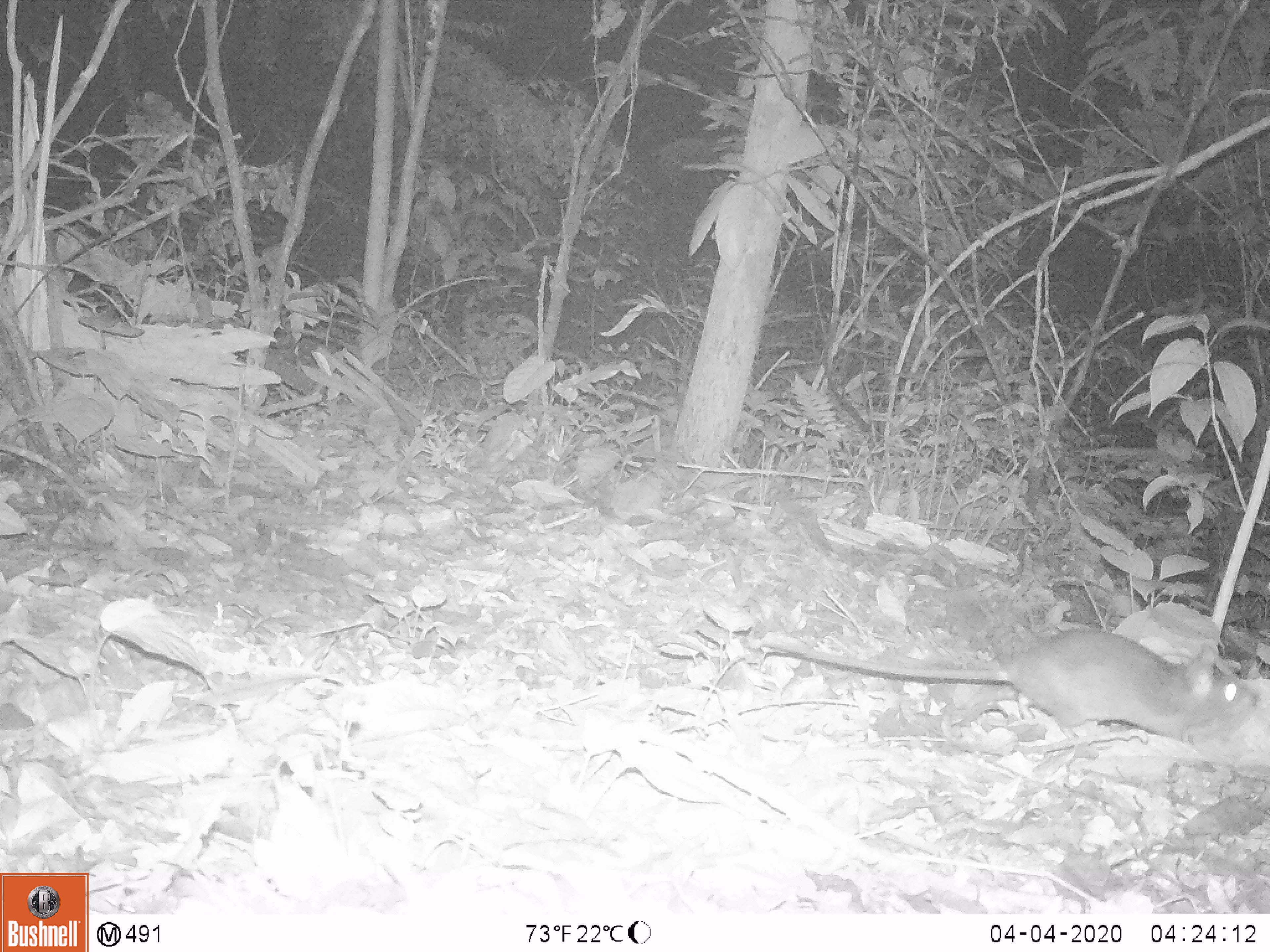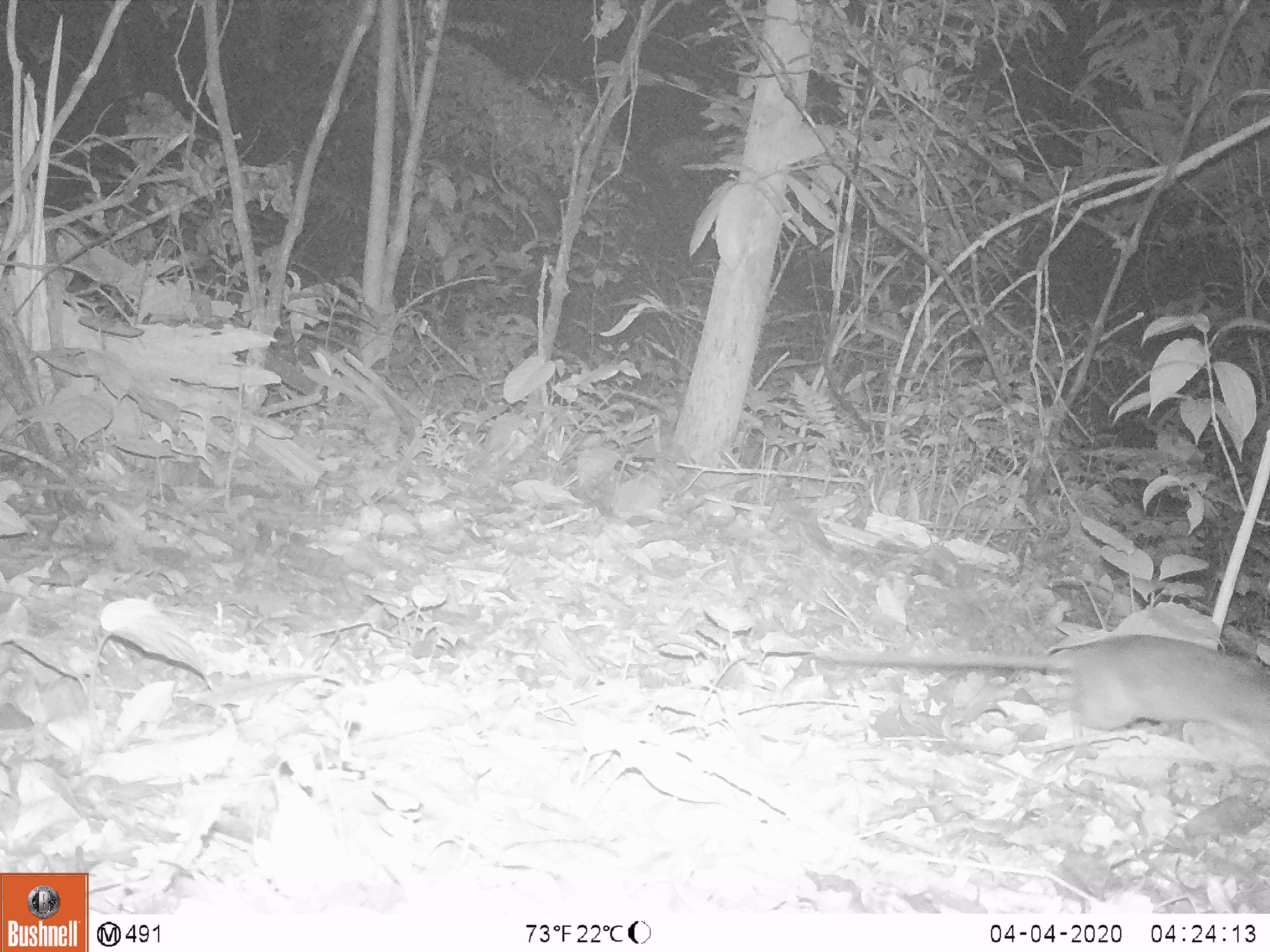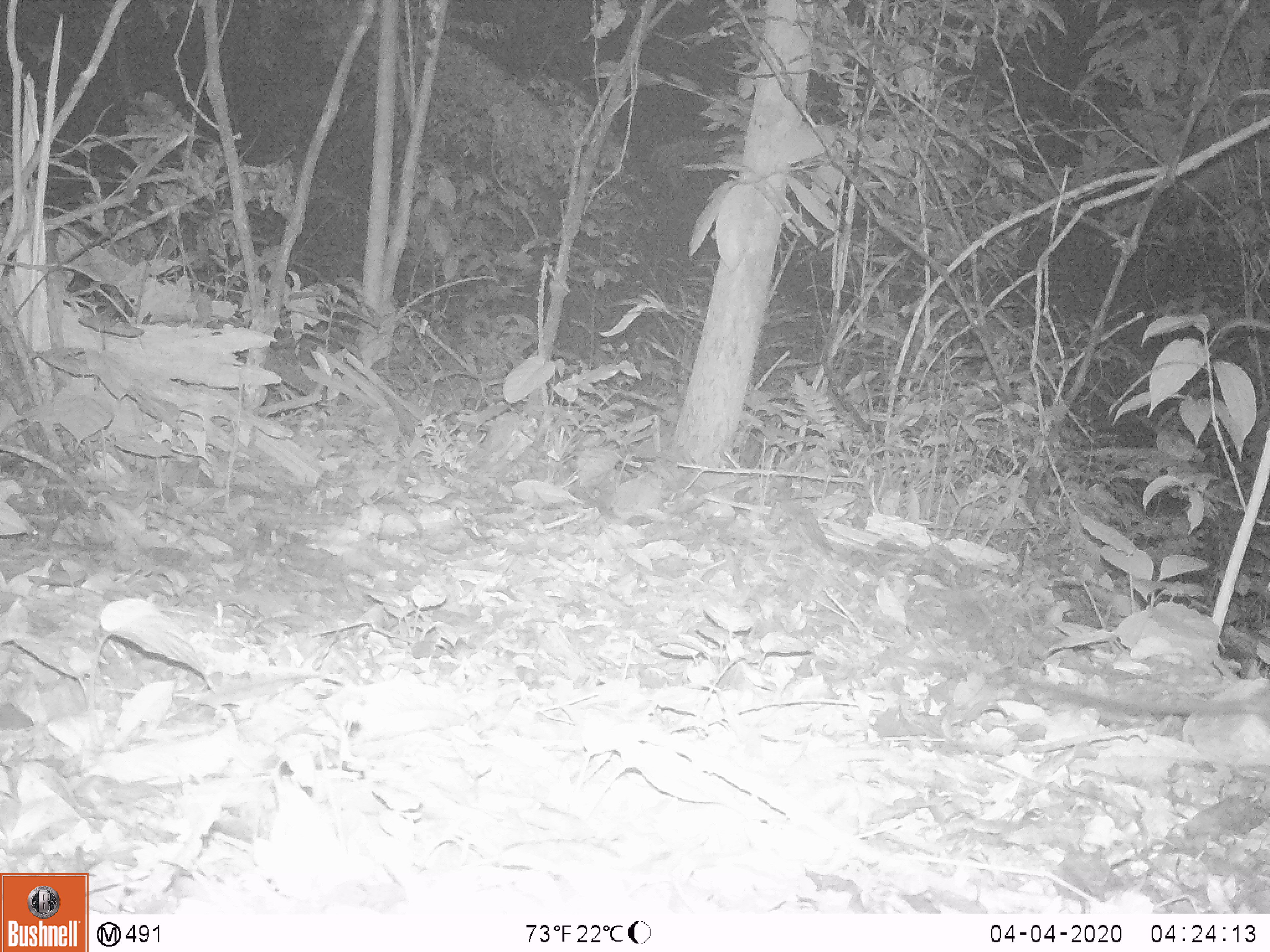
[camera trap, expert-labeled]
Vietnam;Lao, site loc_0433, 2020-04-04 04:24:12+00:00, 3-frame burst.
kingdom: Animalia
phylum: Chordata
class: Mammalia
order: Rodentia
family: Muridae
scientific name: Muridae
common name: old-world mice and rats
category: unidentified murid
Unidentified murid (old-world mice and rats) (Muridae). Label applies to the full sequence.